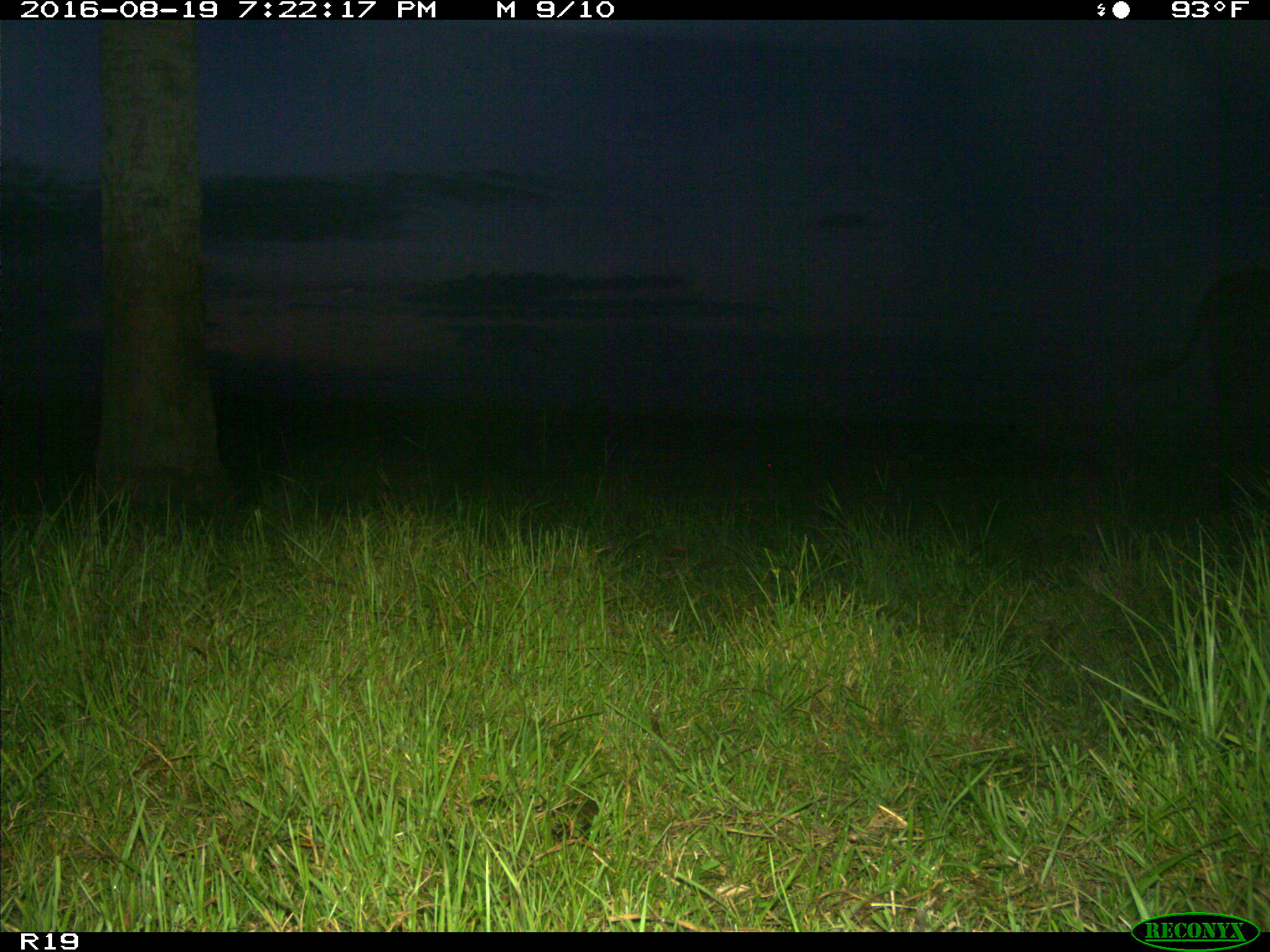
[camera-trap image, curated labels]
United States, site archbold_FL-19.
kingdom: Animalia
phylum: Chordata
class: Mammalia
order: Artiodactyla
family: Bovidae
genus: Bos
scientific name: Bos taurus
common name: domestic cow